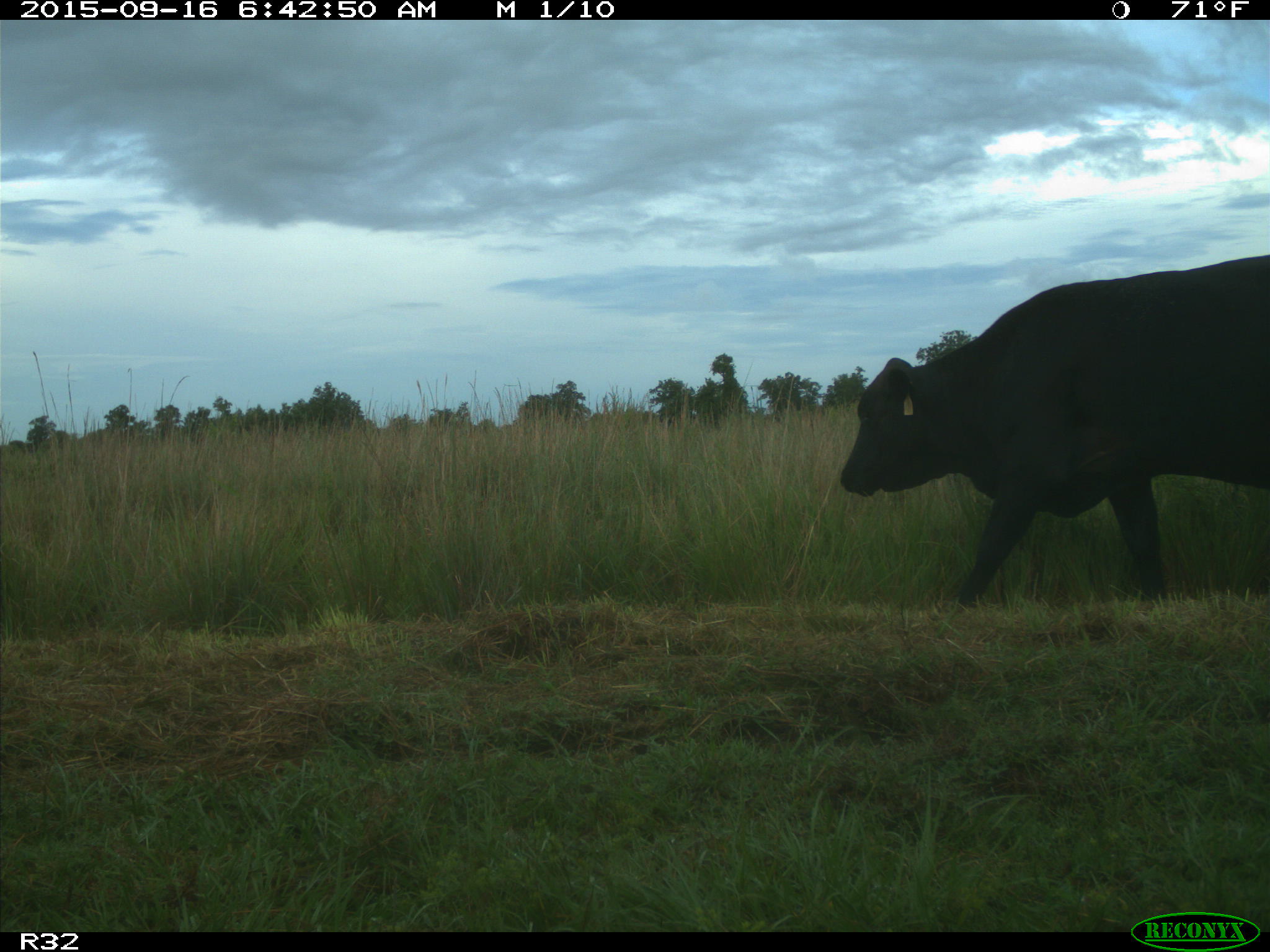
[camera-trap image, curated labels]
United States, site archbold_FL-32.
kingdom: Animalia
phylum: Chordata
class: Mammalia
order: Artiodactyla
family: Bovidae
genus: Bos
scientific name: Bos taurus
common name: domestic cow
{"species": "Bos taurus (domestic cow)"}